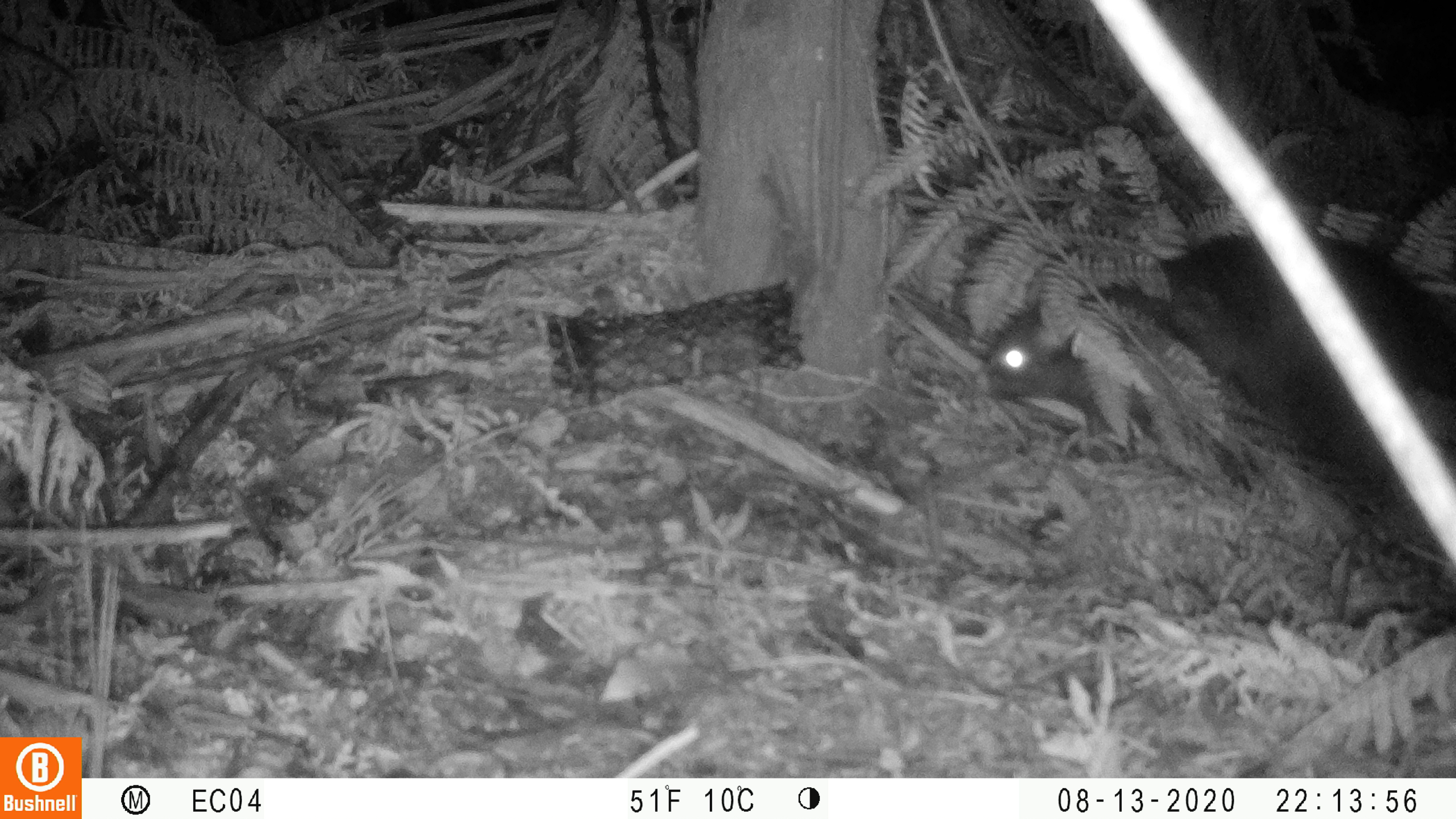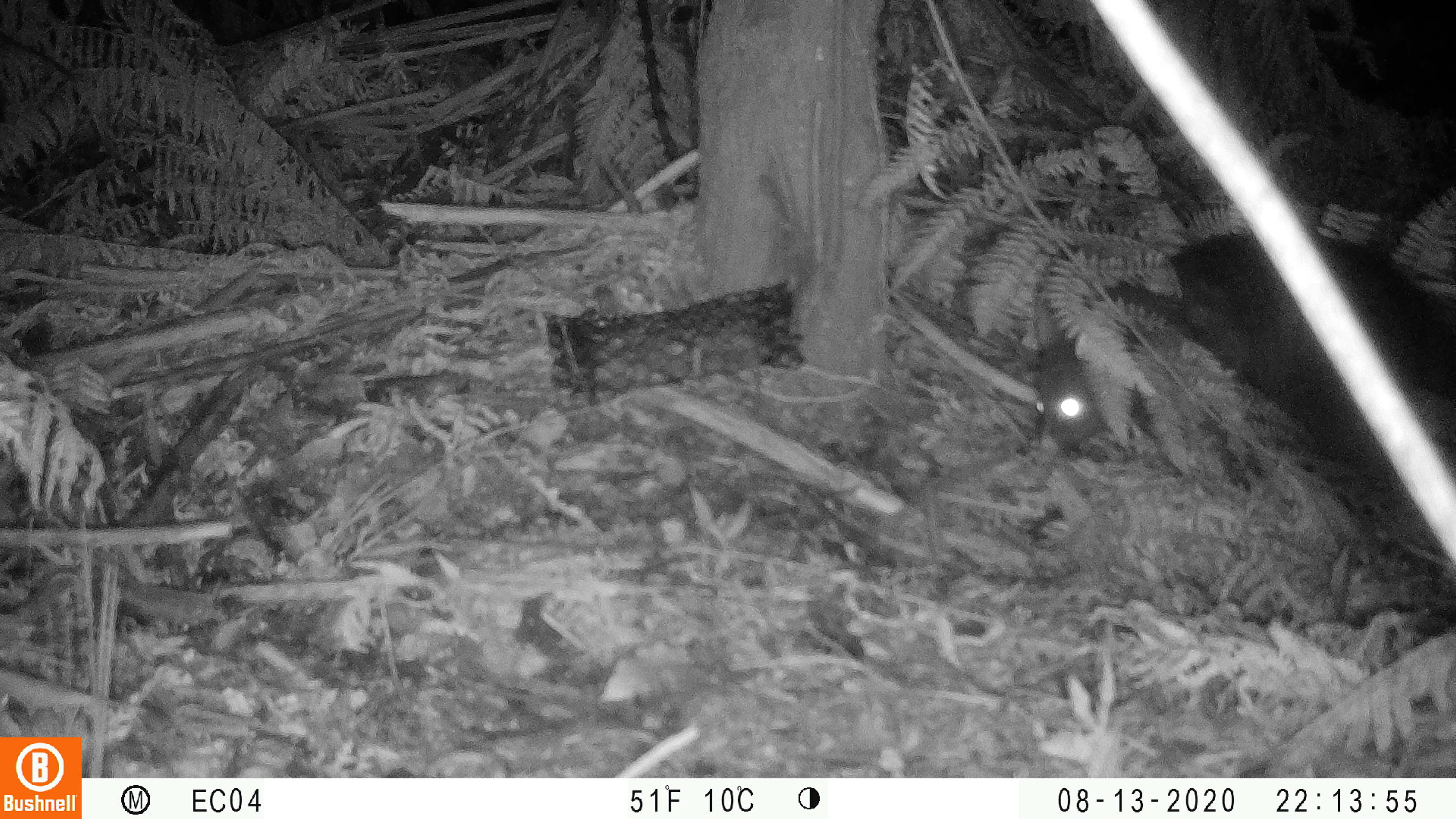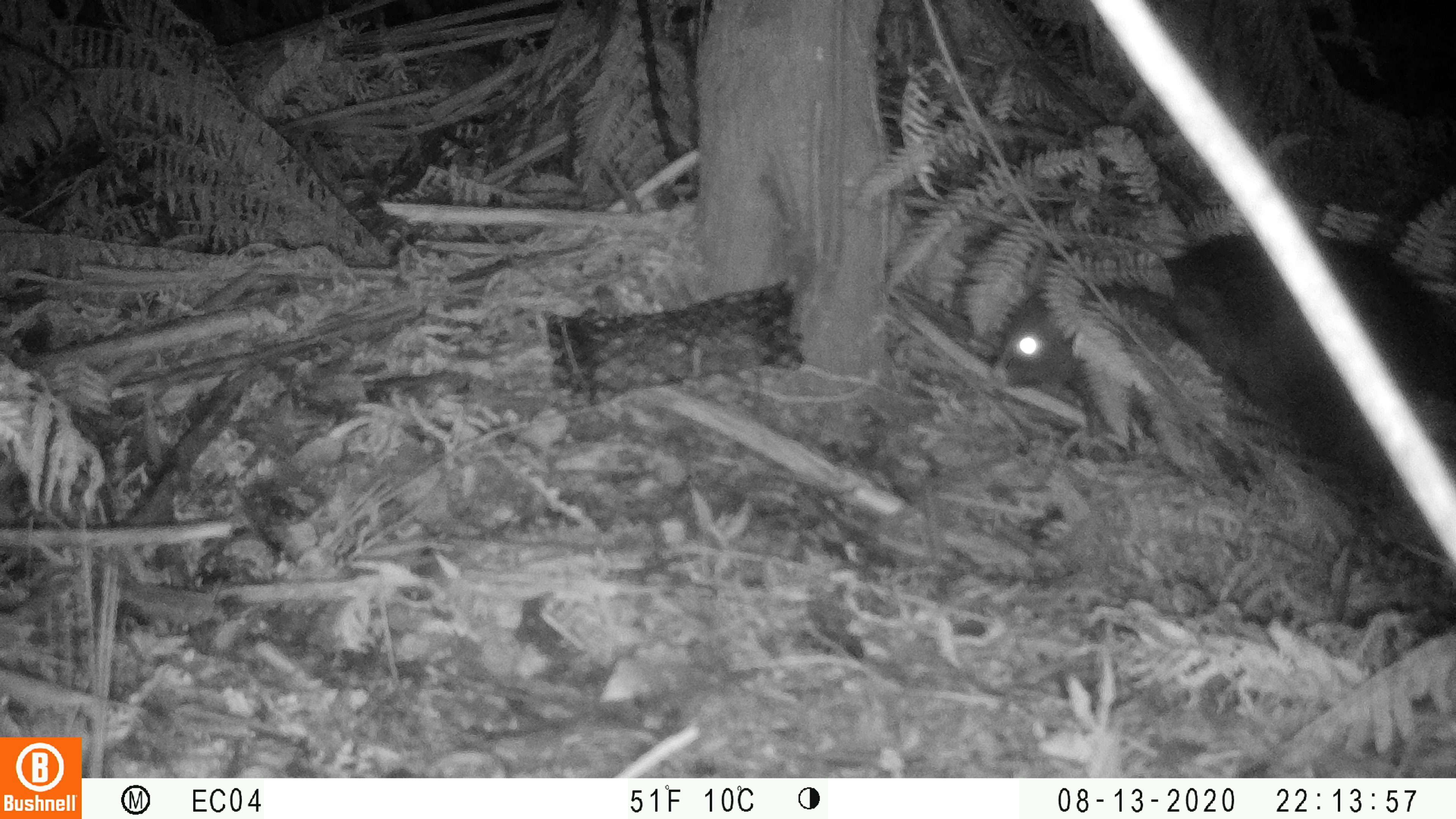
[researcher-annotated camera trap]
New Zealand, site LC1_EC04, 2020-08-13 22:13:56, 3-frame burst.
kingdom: Animalia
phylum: Chordata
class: Mammalia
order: Diprotodontia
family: Phalangeridae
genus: Trichosurus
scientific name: Trichosurus vulpecula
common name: common brushtail possum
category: possum